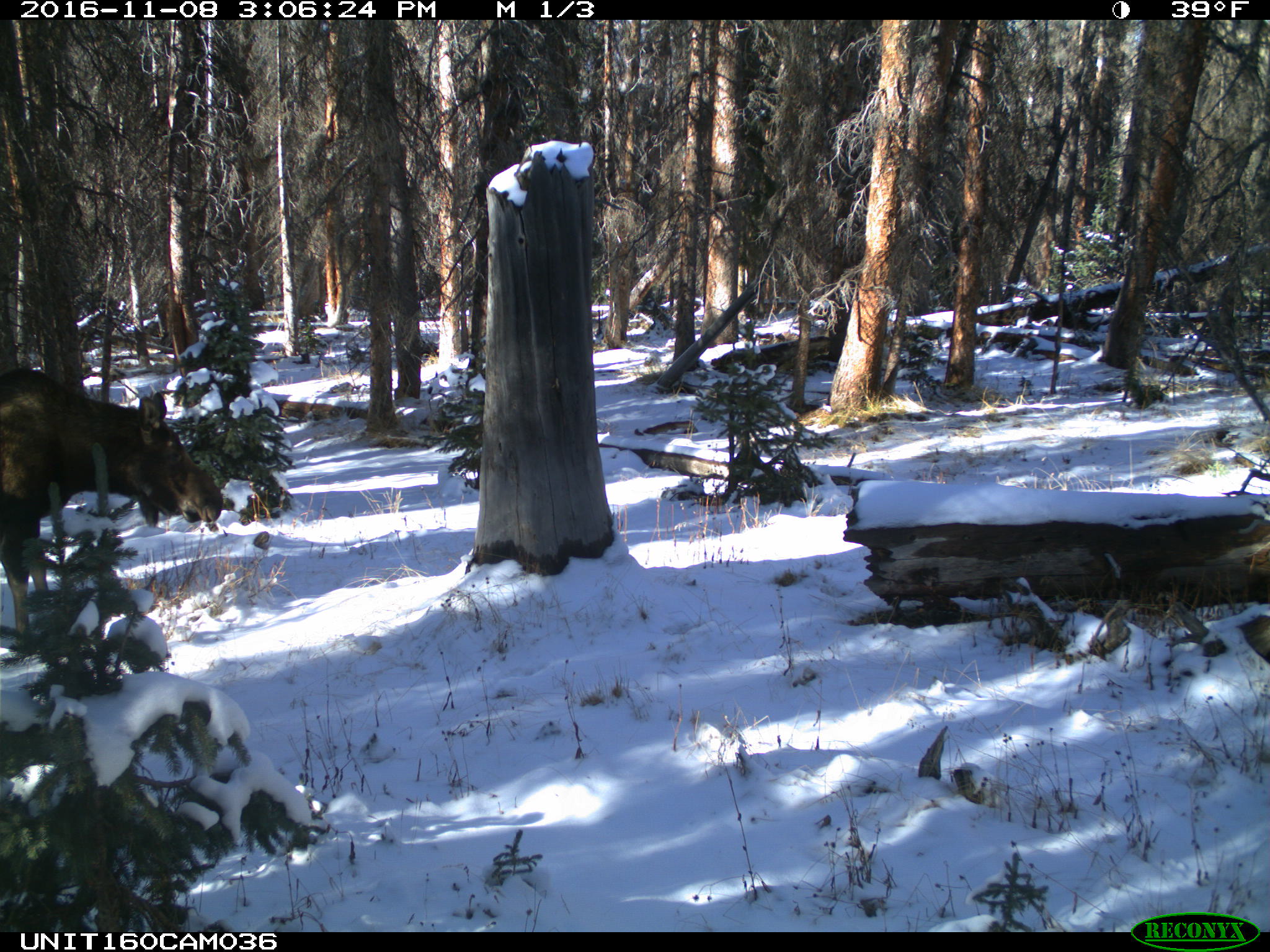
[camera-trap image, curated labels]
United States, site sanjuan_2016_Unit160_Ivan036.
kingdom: Animalia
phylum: Chordata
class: Mammalia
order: Artiodactyla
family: Cervidae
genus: Alces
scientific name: Alces alces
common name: moose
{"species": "Alces alces (moose)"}